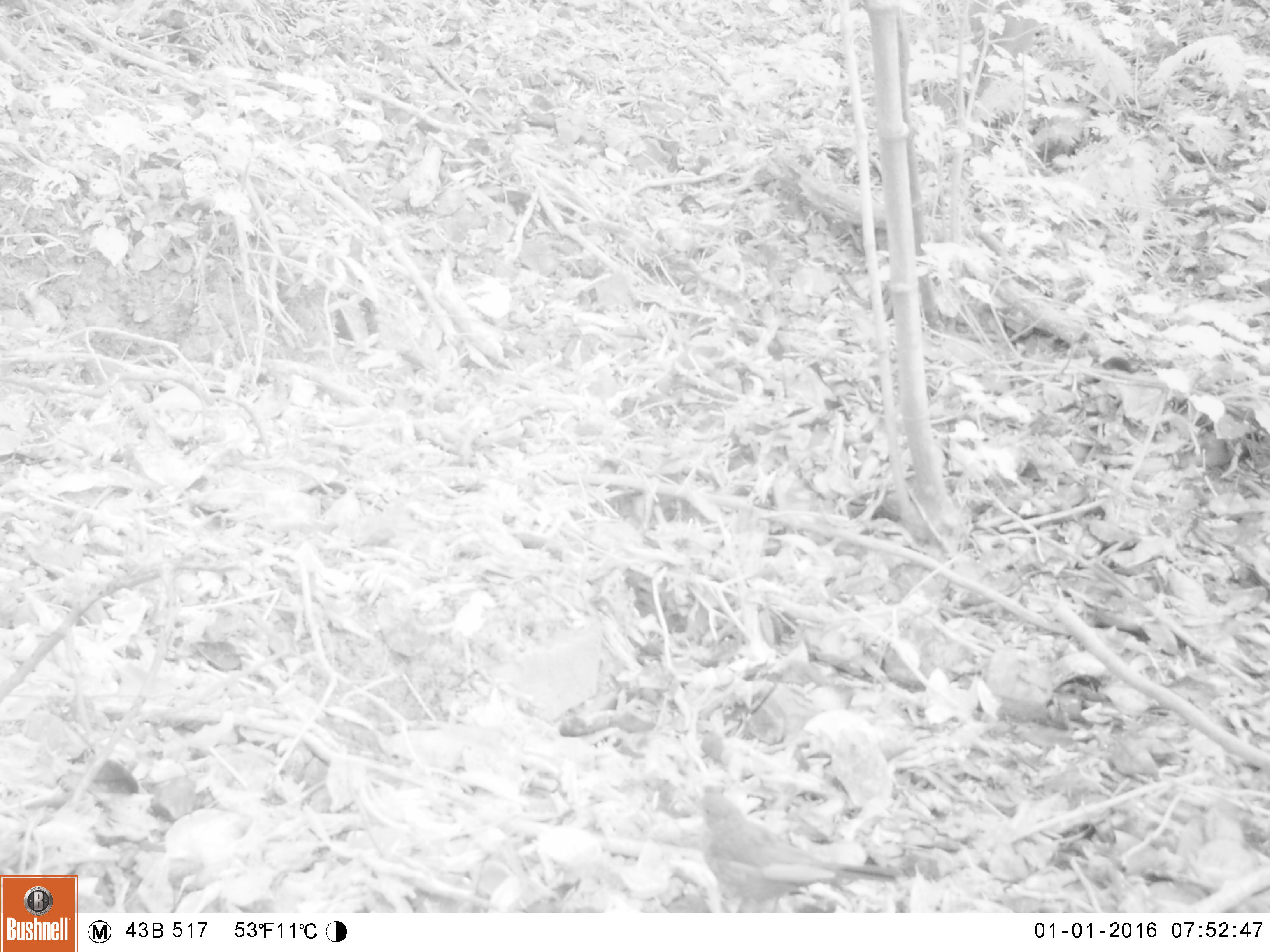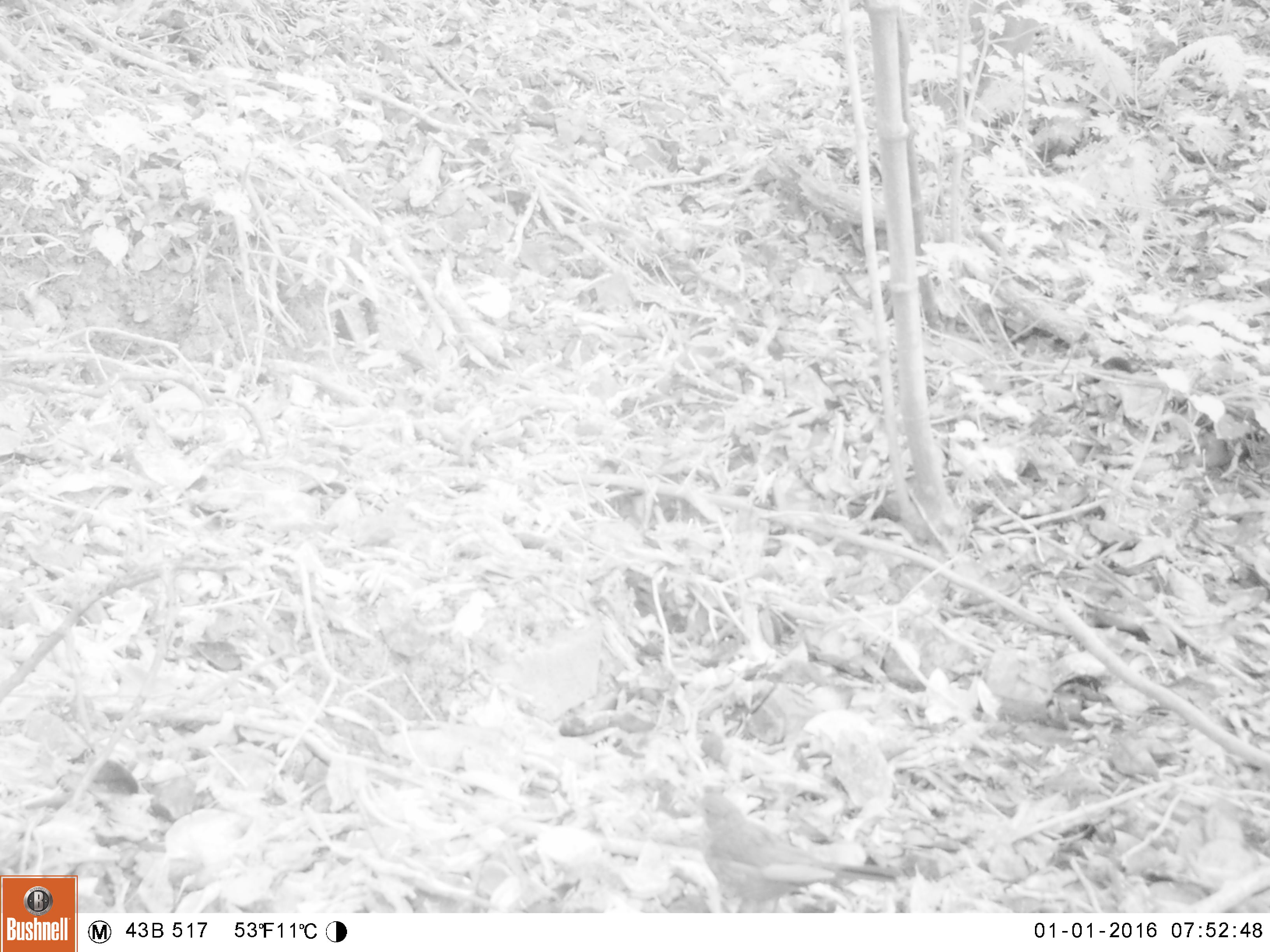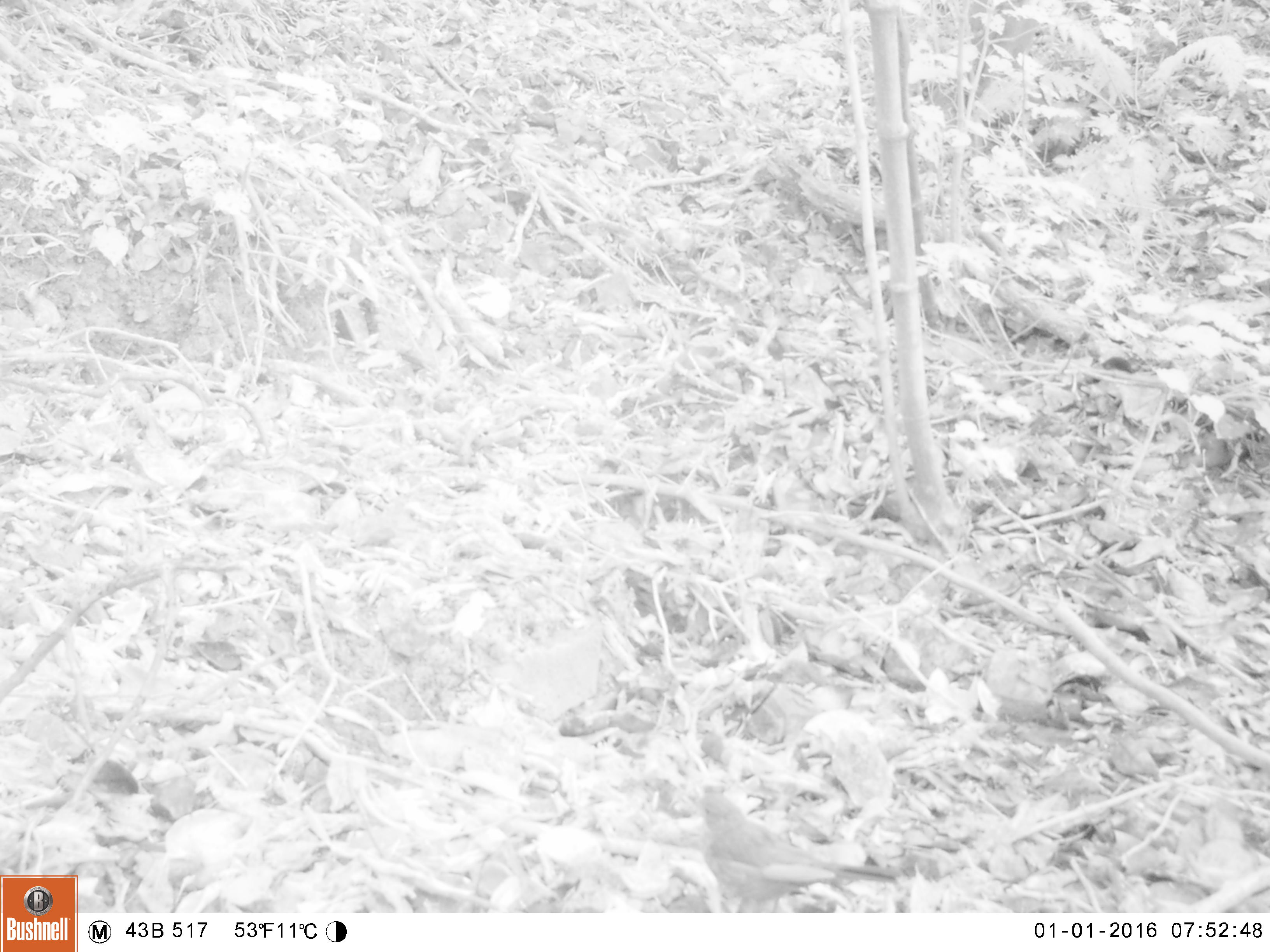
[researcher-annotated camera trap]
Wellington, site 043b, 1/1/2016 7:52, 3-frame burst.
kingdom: Animalia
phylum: Chordata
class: Aves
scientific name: Aves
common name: bird